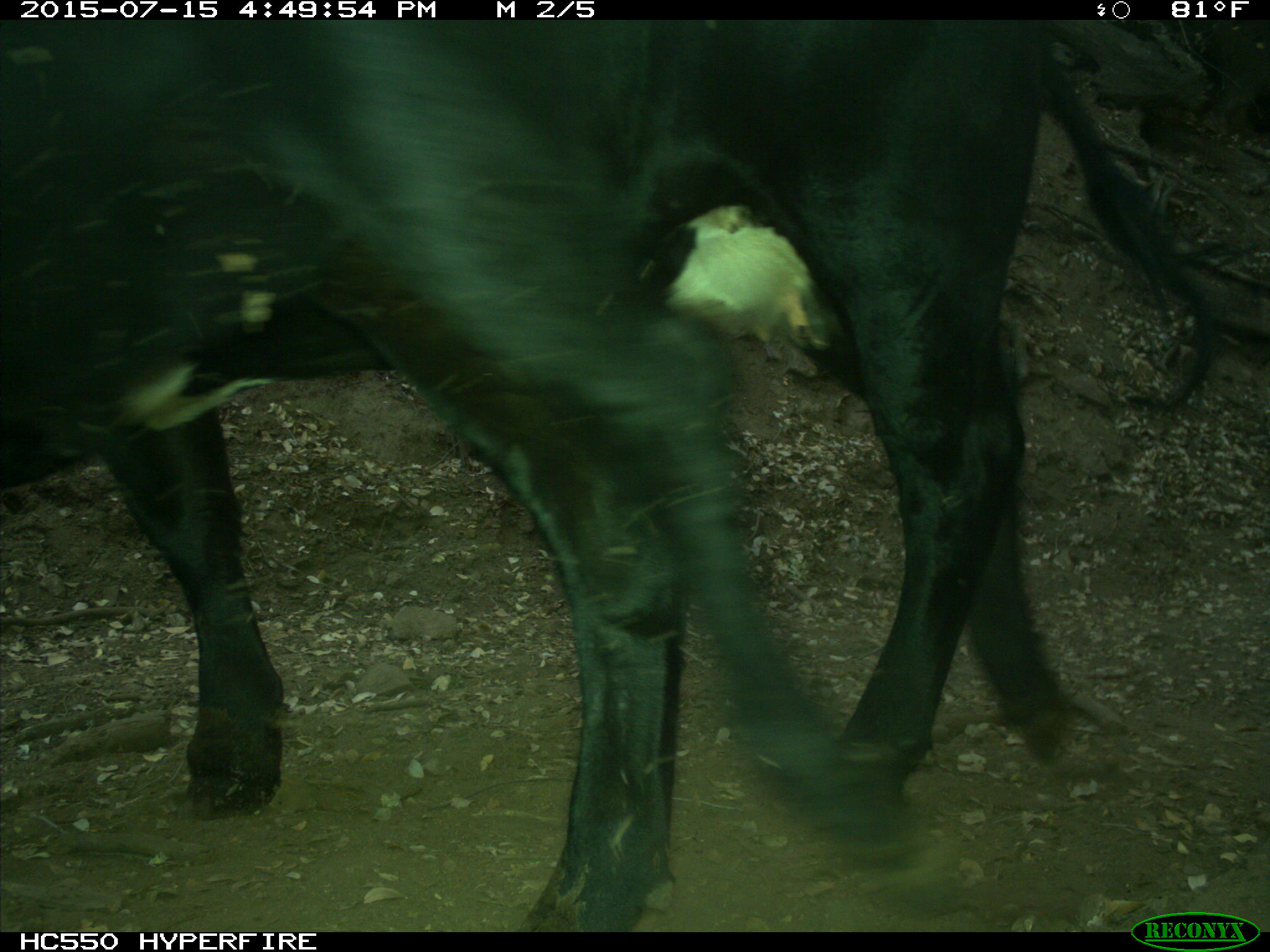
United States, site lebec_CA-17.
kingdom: Animalia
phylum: Chordata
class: Mammalia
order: Artiodactyla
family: Bovidae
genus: Bos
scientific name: Bos taurus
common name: domestic cow